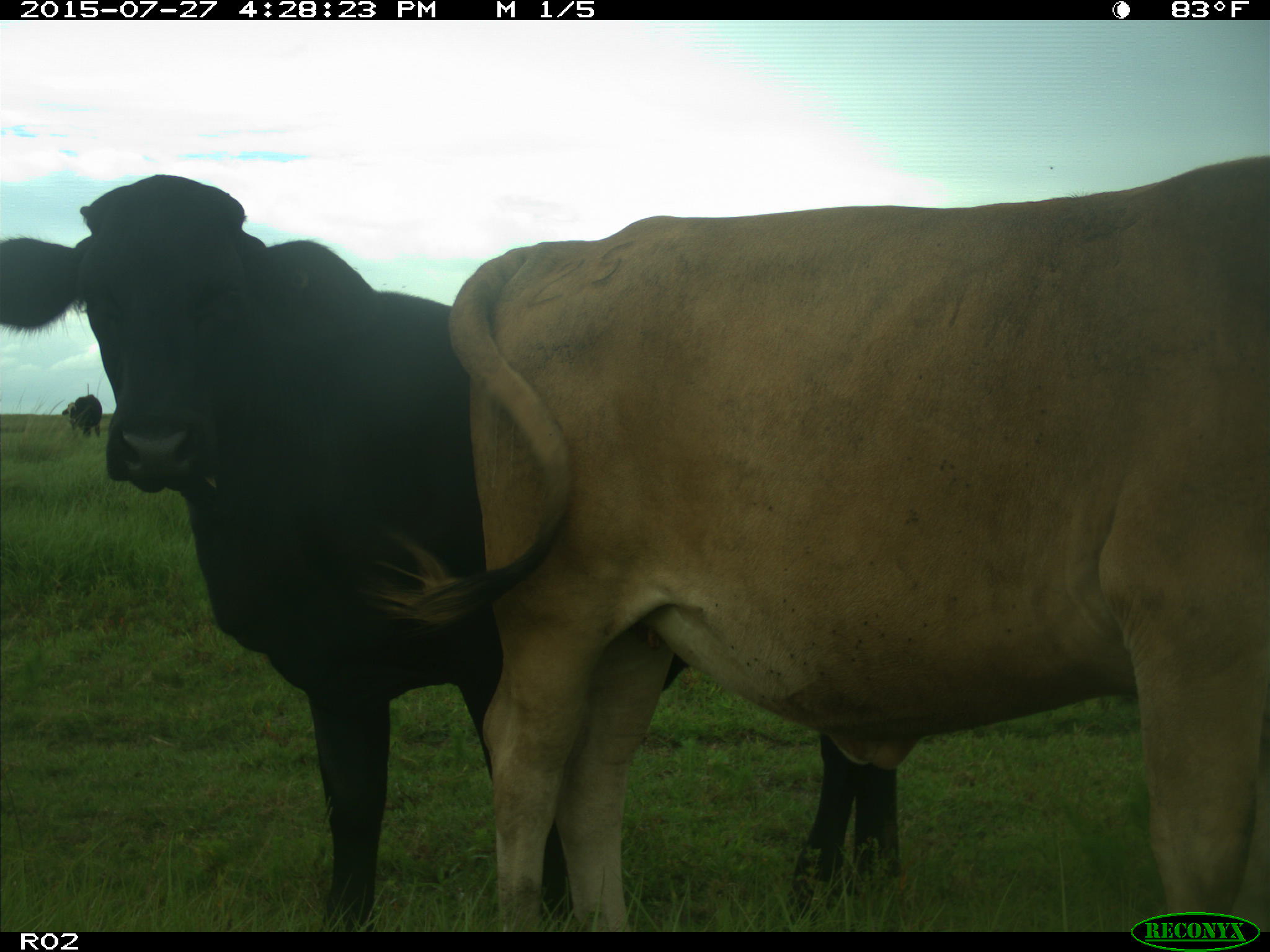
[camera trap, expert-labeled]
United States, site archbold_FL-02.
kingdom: Animalia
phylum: Chordata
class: Mammalia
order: Artiodactyla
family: Bovidae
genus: Bos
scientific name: Bos taurus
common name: domestic cow